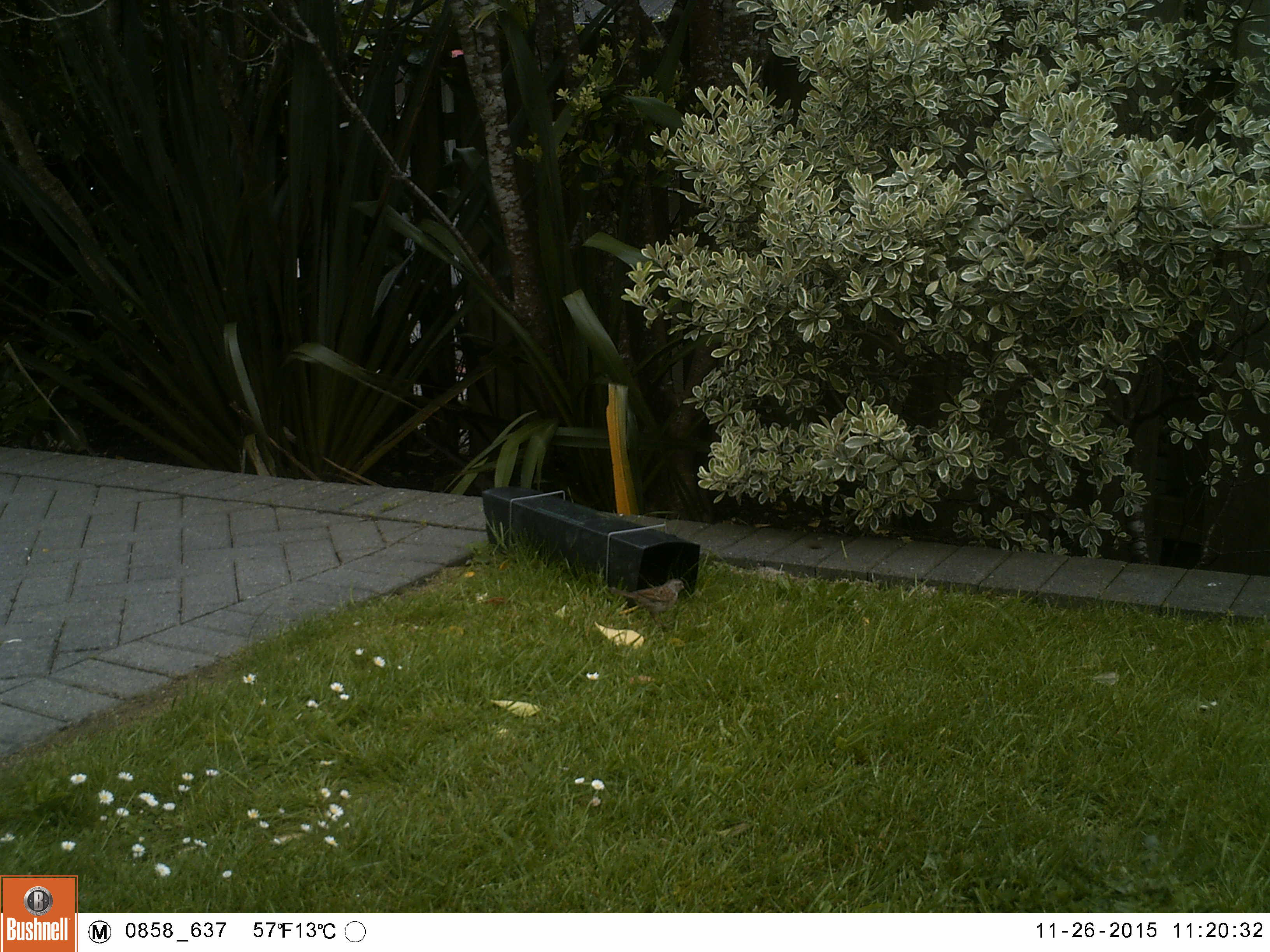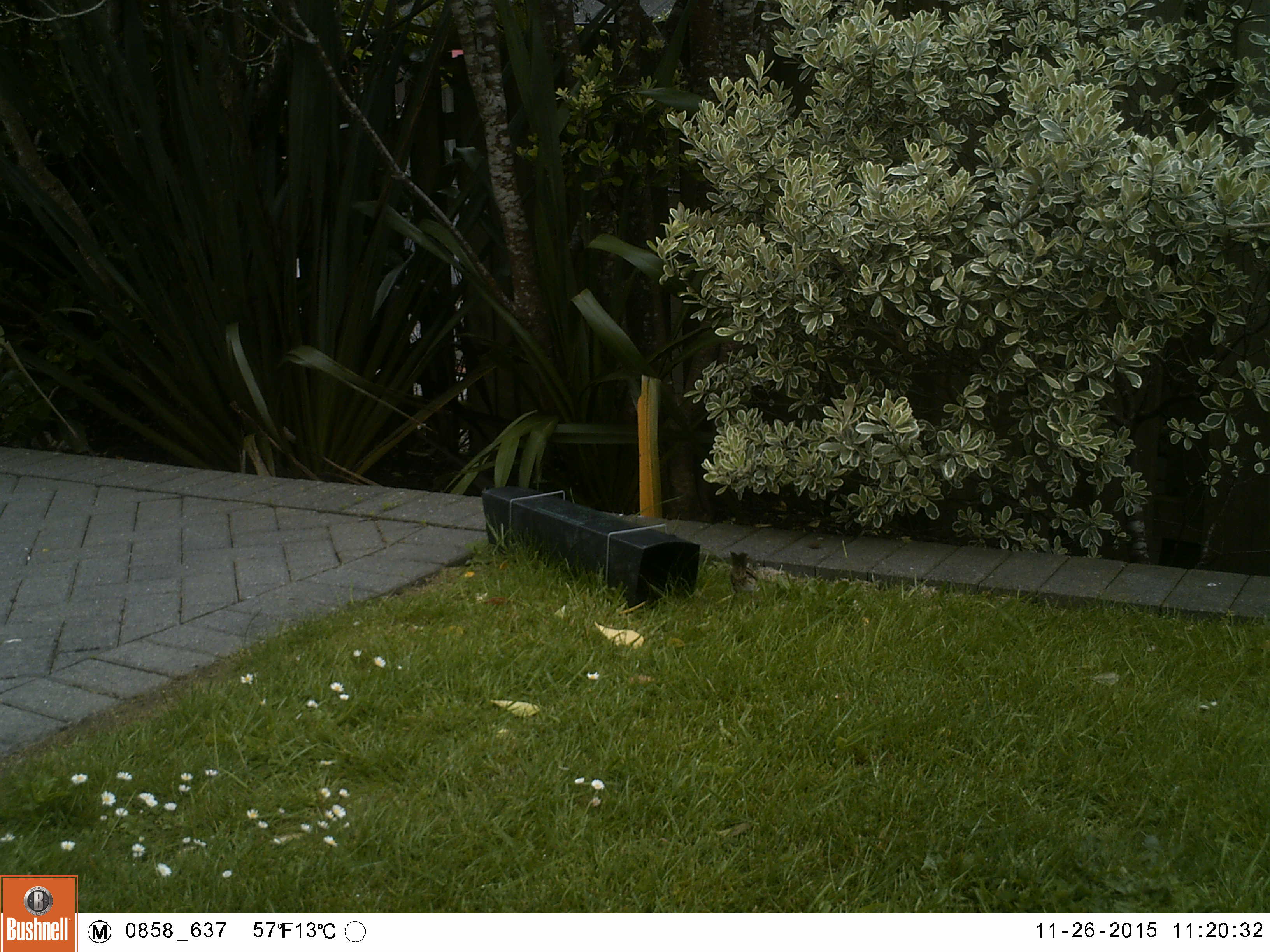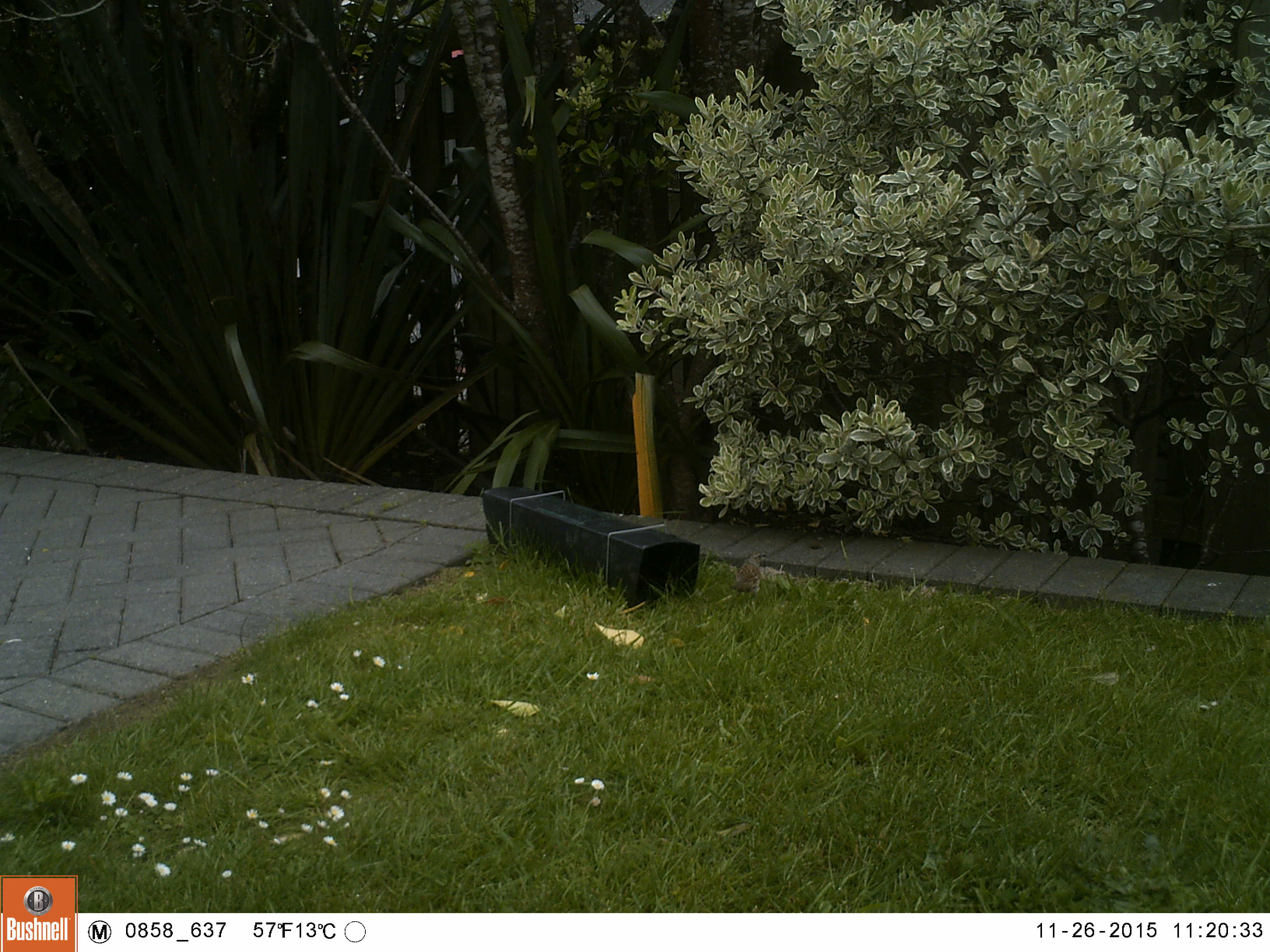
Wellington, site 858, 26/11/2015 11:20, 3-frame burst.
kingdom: Animalia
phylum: Chordata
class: Aves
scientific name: Aves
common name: bird